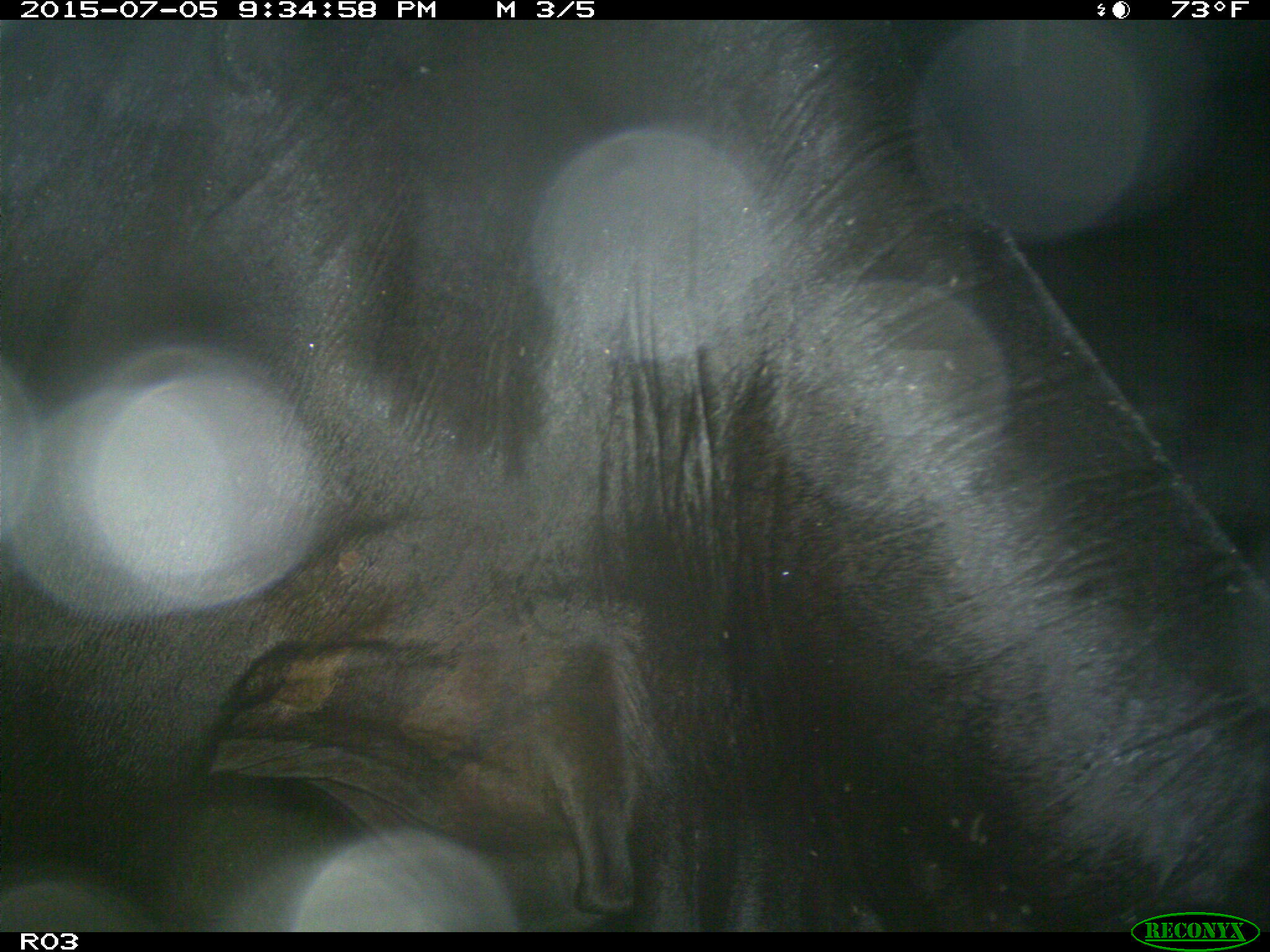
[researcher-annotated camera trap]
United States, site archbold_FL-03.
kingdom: Animalia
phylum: Chordata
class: Mammalia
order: Artiodactyla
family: Bovidae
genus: Bos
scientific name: Bos taurus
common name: domestic cow